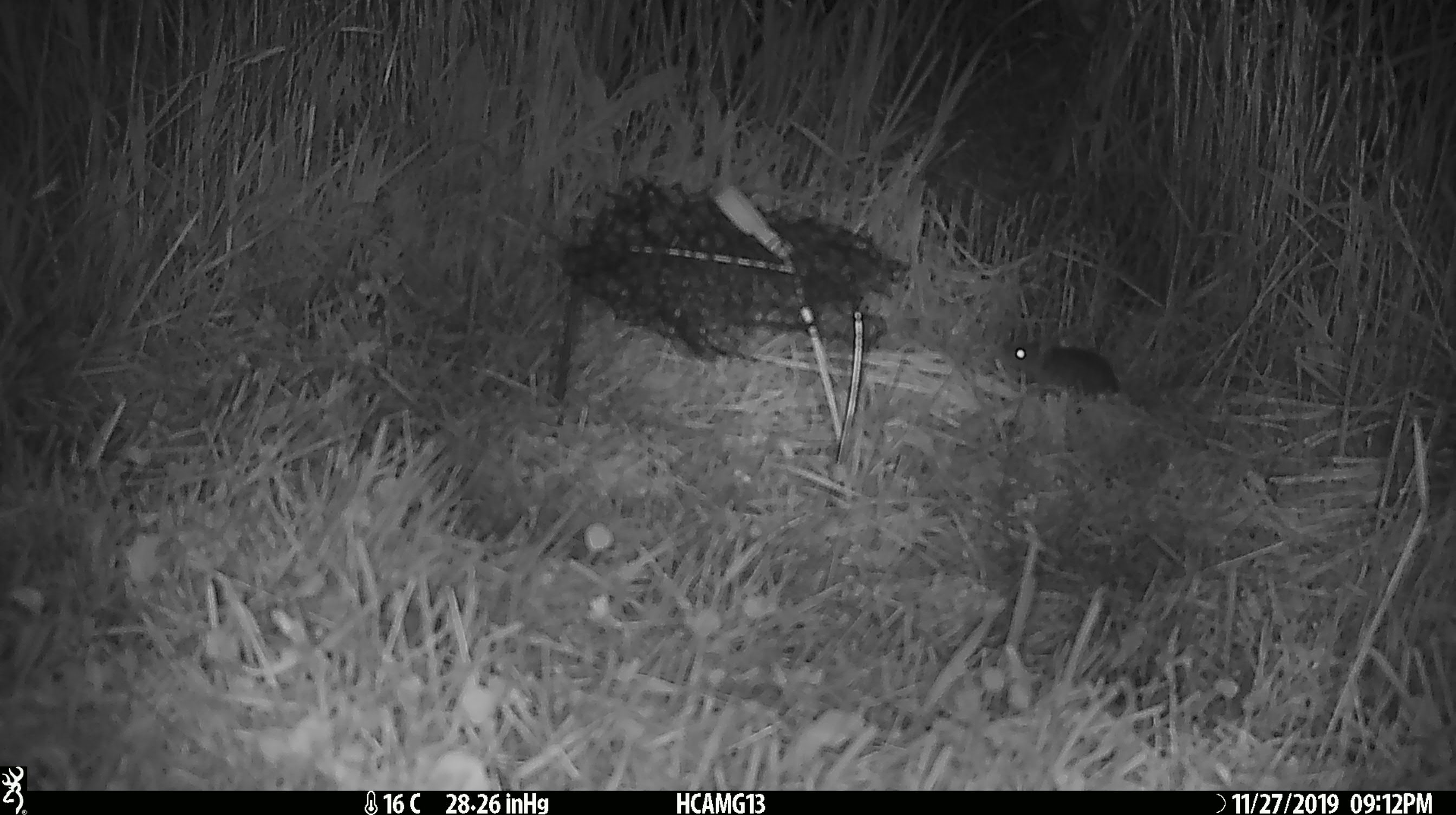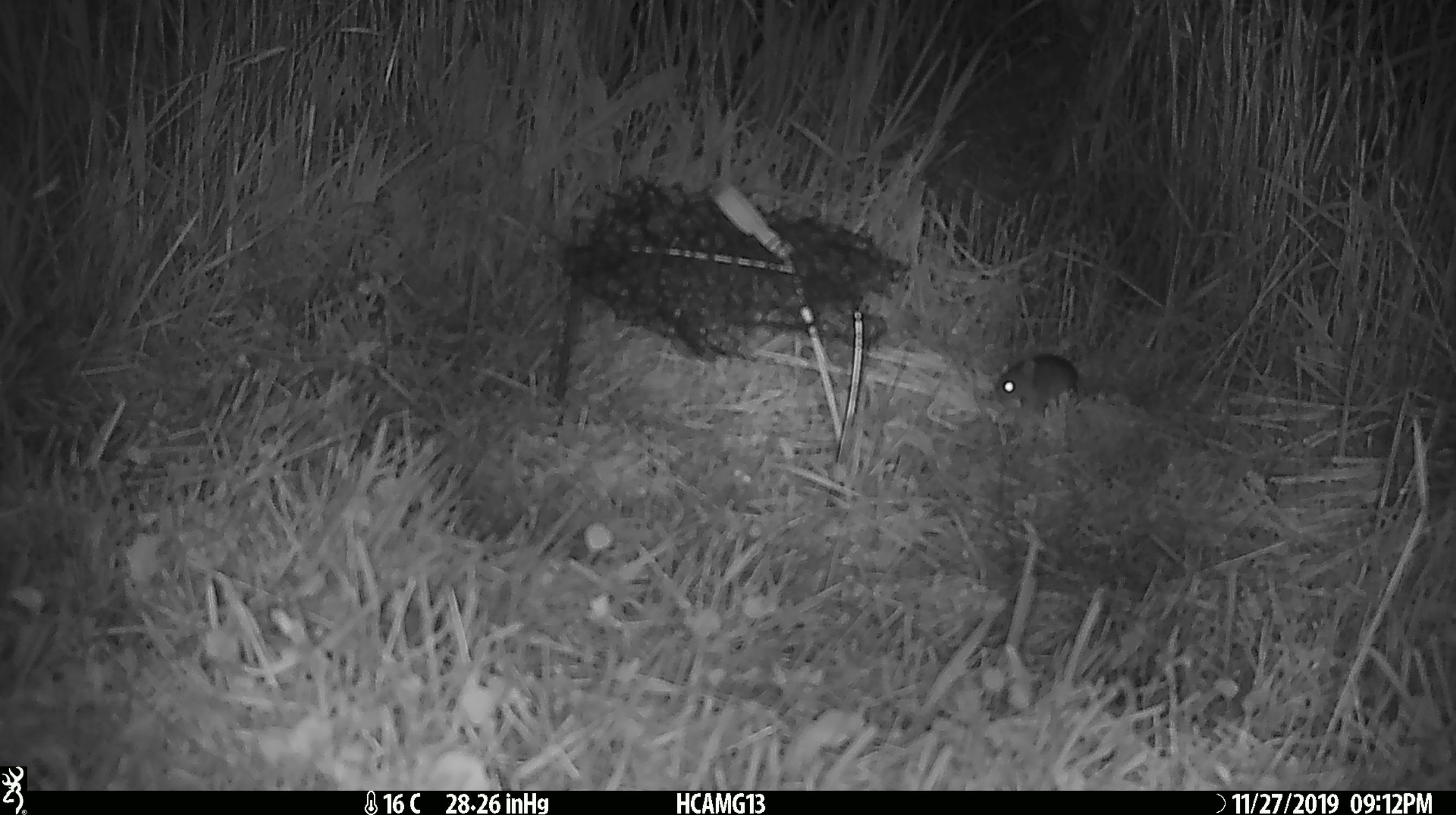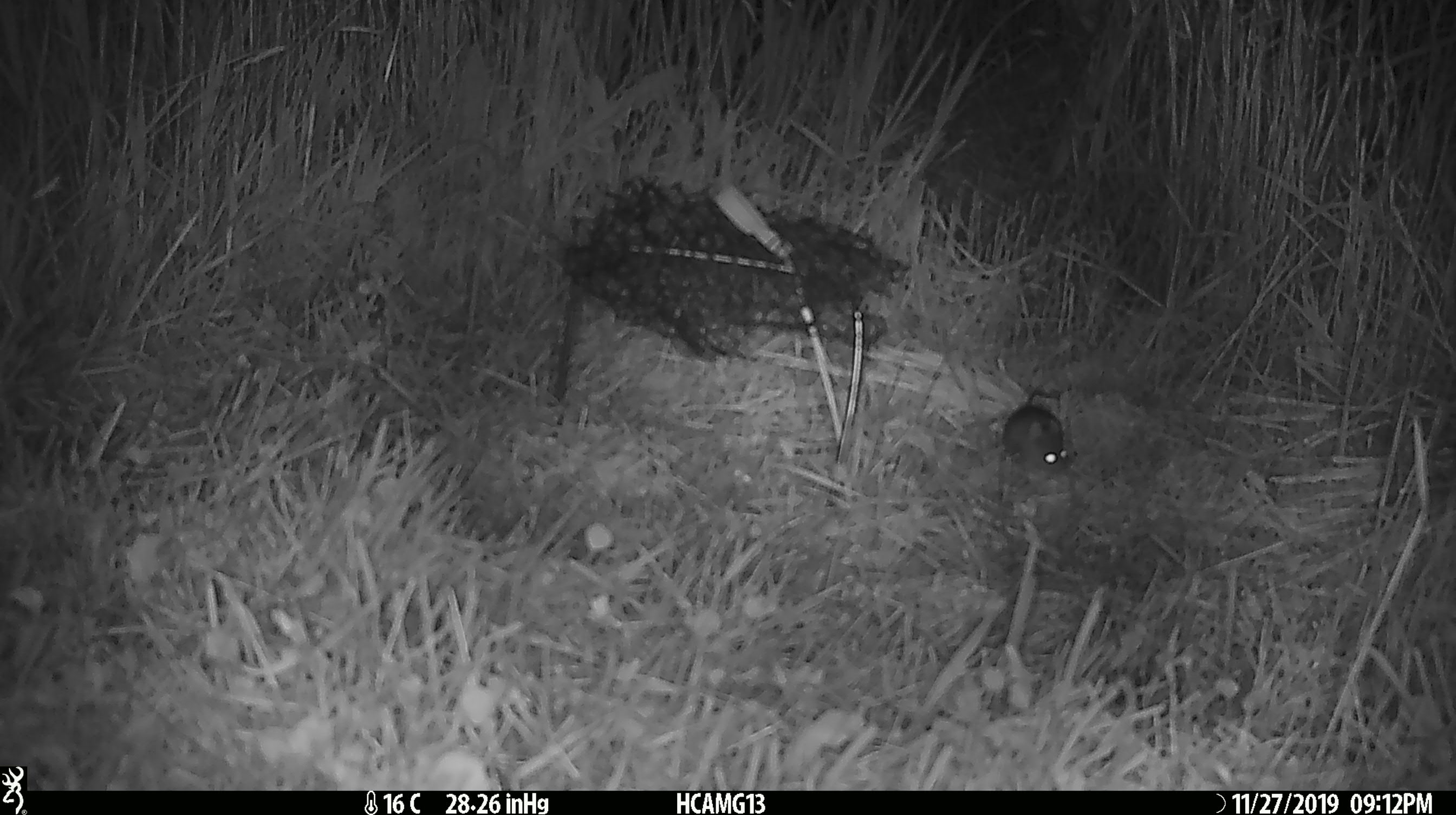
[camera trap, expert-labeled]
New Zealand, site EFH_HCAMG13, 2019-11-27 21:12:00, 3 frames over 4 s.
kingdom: Animalia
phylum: Chordata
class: Mammalia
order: Rodentia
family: Muridae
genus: Mus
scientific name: Mus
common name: mouse